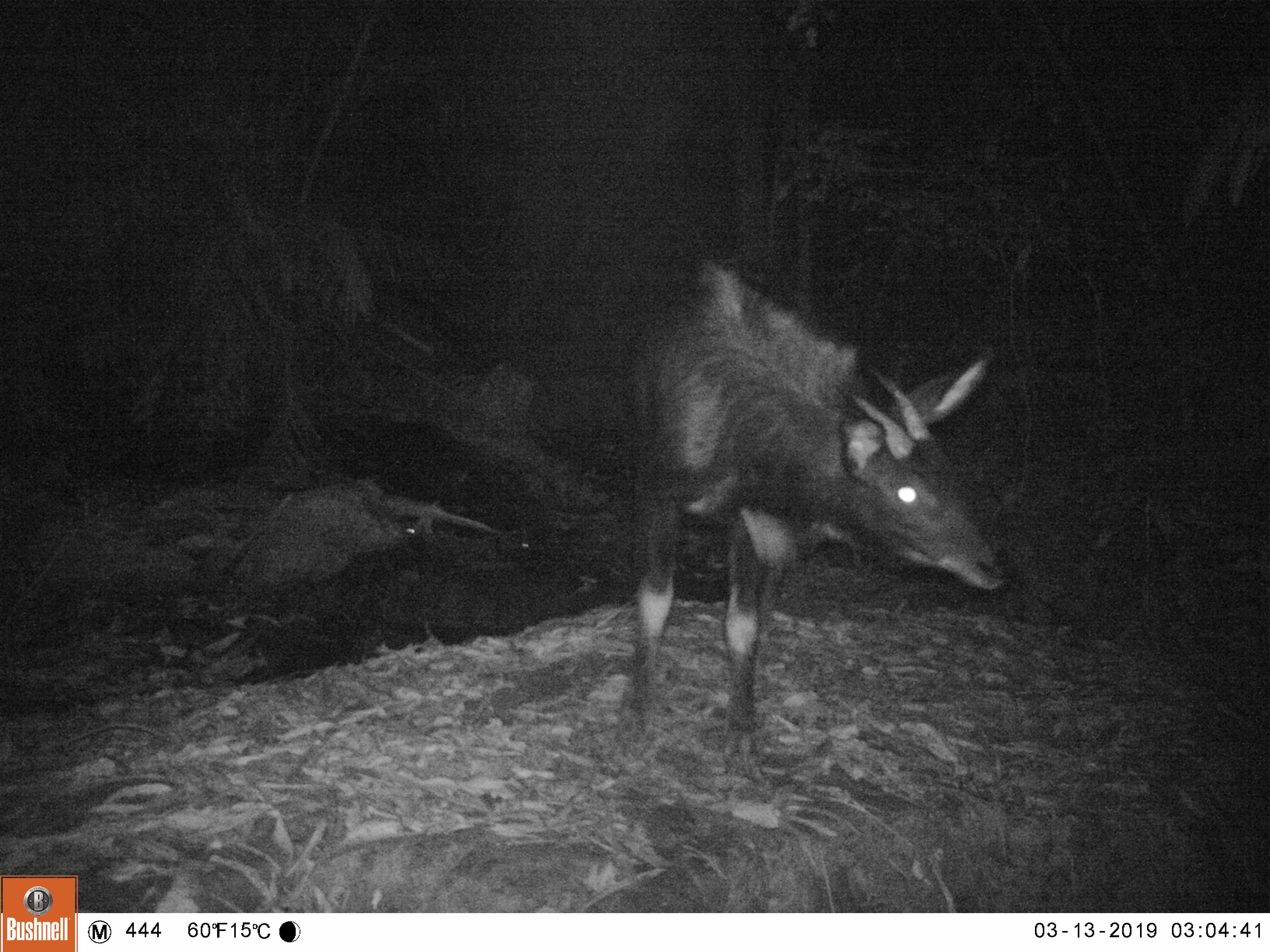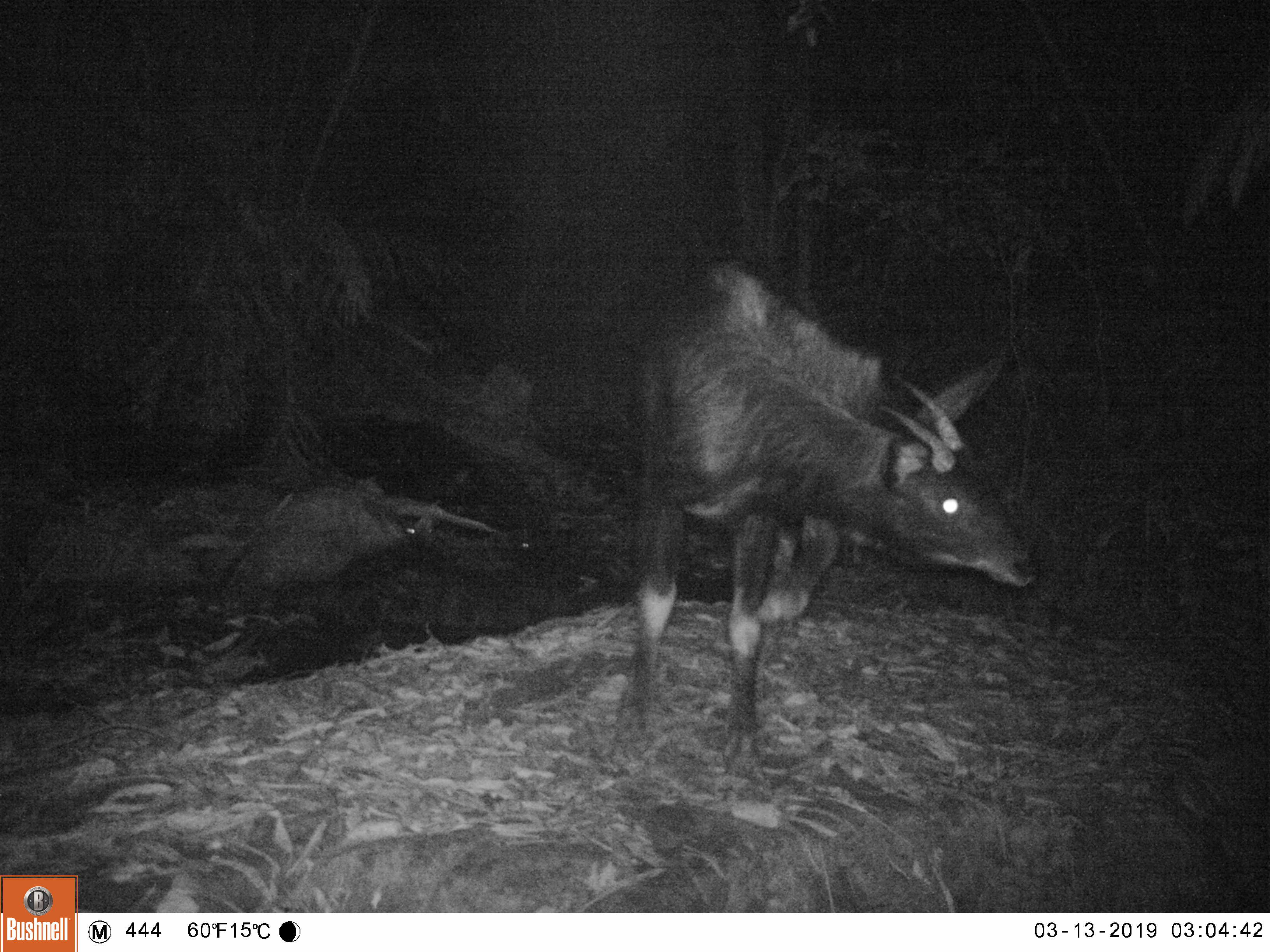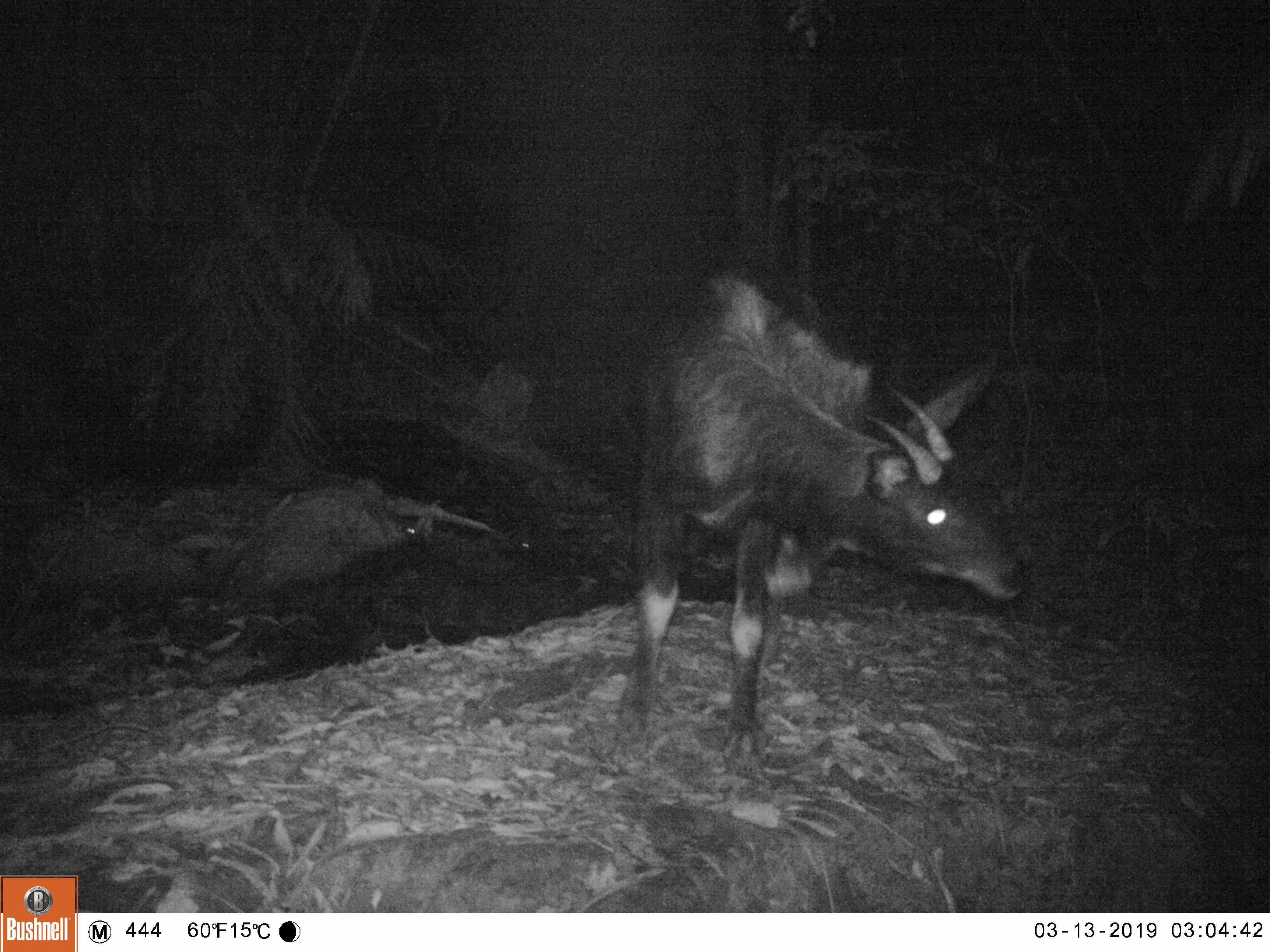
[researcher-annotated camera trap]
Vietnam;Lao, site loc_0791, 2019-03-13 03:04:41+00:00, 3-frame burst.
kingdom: Animalia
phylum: Chordata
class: Mammalia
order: Artiodactyla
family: Bovidae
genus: Capricornis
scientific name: Capricornis sumatraensis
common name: chinese serow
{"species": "chinese serow (Capricornis sumatraensis)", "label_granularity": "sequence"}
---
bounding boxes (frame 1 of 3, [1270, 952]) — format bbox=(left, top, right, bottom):
chinese serow: bbox=(610, 256, 1006, 766)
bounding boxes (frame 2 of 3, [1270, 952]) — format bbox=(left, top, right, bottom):
chinese serow: bbox=(617, 256, 1038, 766)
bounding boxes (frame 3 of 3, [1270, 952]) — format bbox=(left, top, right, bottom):
chinese serow: bbox=(608, 274, 1024, 766)